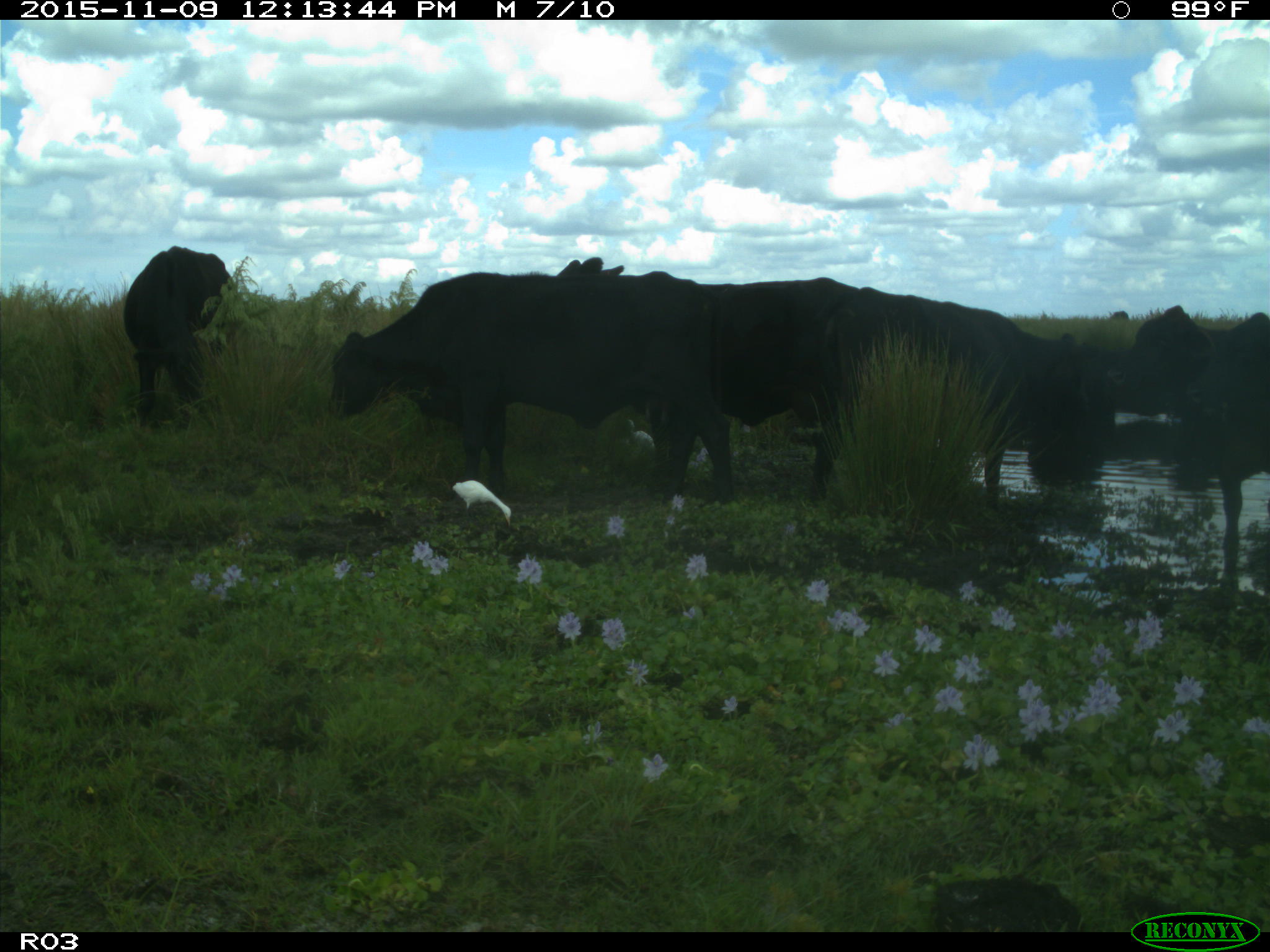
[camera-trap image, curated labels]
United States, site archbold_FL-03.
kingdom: Animalia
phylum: Chordata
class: Mammalia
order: Artiodactyla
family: Bovidae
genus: Bos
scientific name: Bos taurus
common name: domestic cow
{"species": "Bos taurus (domestic cow)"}